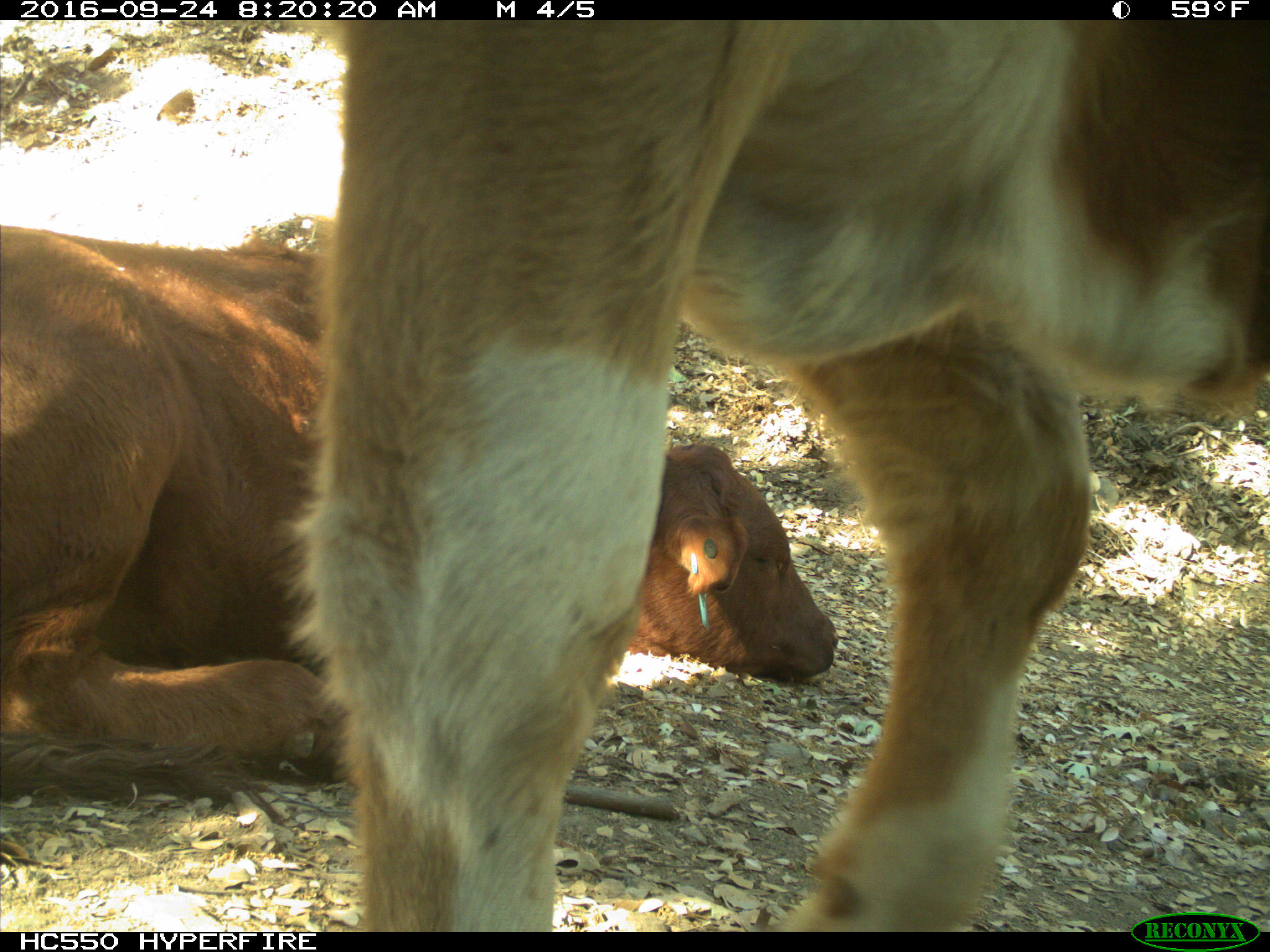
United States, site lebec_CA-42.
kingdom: Animalia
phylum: Chordata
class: Mammalia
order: Artiodactyla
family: Bovidae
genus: Bos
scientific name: Bos taurus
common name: domestic cow